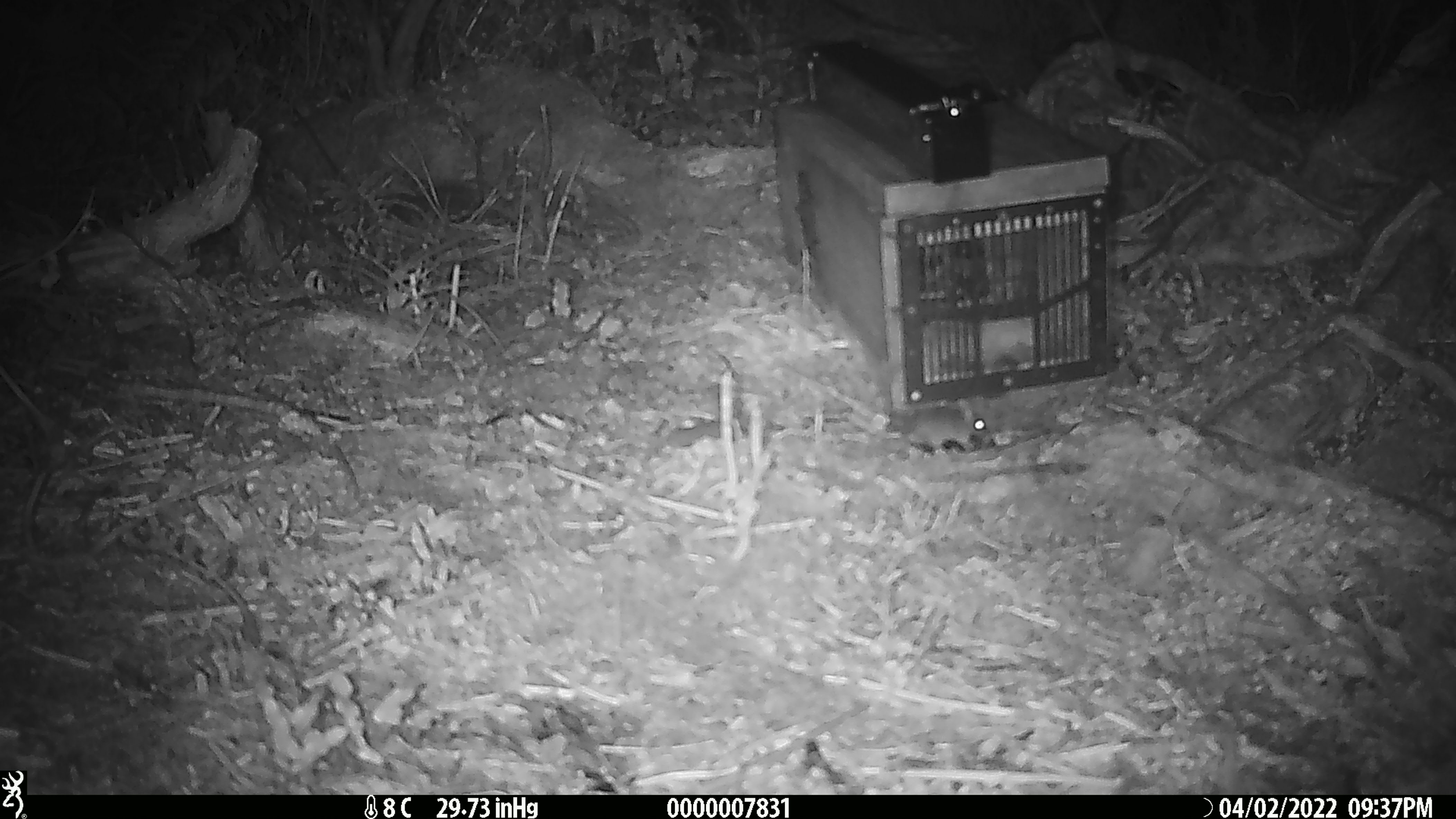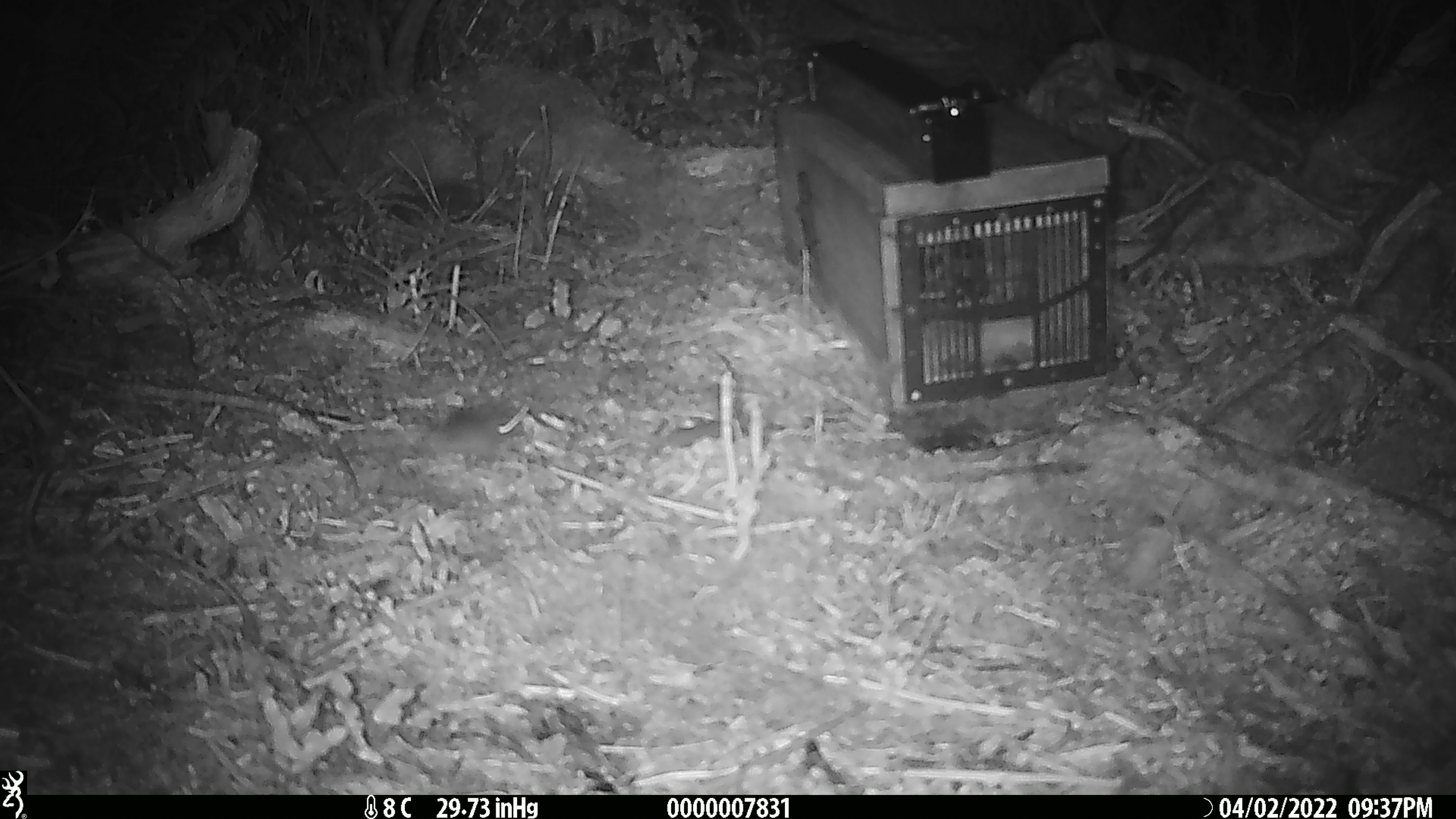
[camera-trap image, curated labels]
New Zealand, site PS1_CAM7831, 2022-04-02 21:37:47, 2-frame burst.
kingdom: Animalia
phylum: Chordata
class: Mammalia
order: Rodentia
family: Muridae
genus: Mus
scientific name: Mus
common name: mouse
Mouse (Mus).